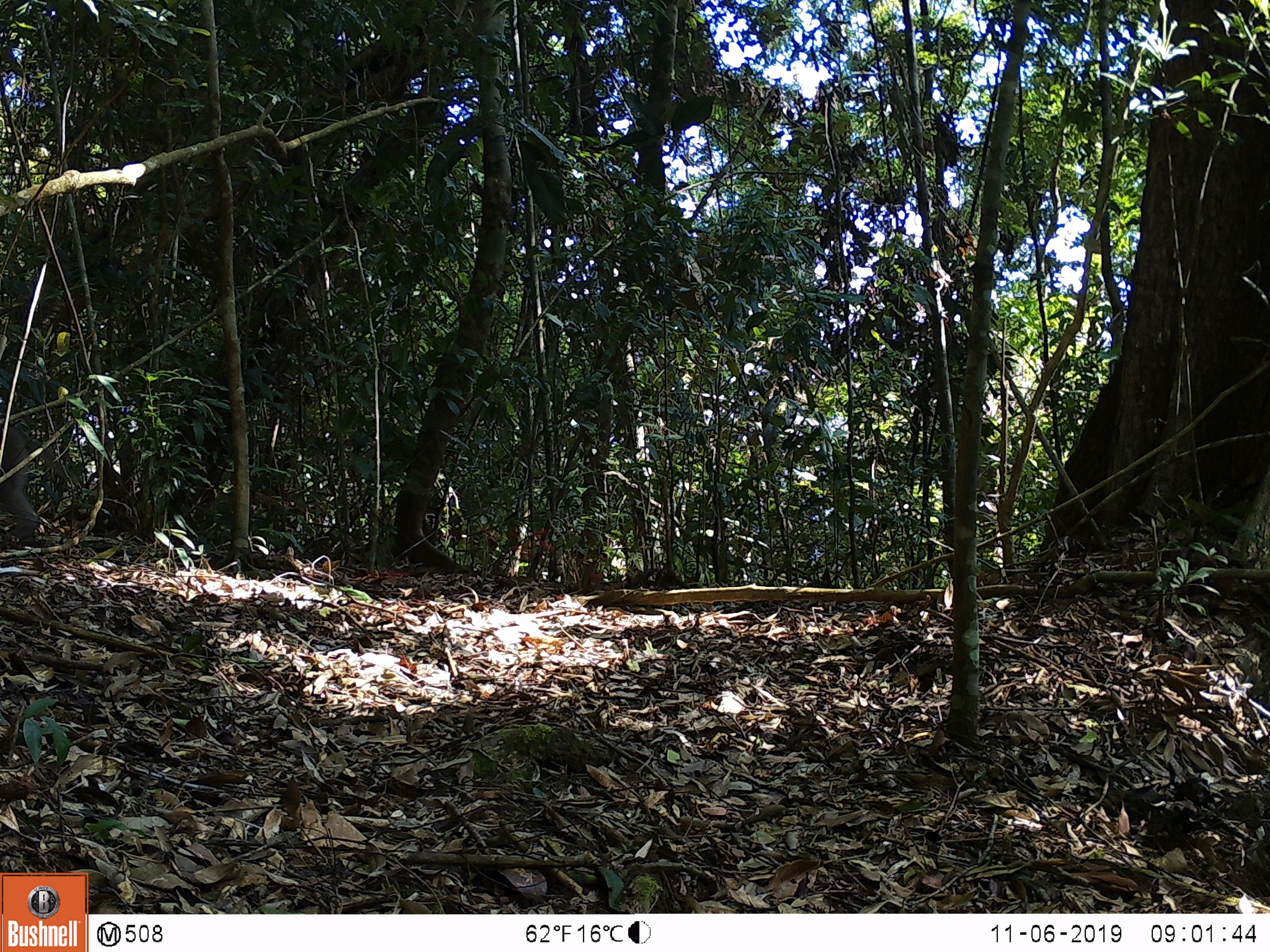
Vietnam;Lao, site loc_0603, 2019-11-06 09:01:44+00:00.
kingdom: Animalia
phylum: Chordata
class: Mammalia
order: Primates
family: Cercopithecidae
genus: Macaca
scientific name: Macaca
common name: macaques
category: assam or rhesus macaque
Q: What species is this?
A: Assam or rhesus macaque (macaques) (Macaca).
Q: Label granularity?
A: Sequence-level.